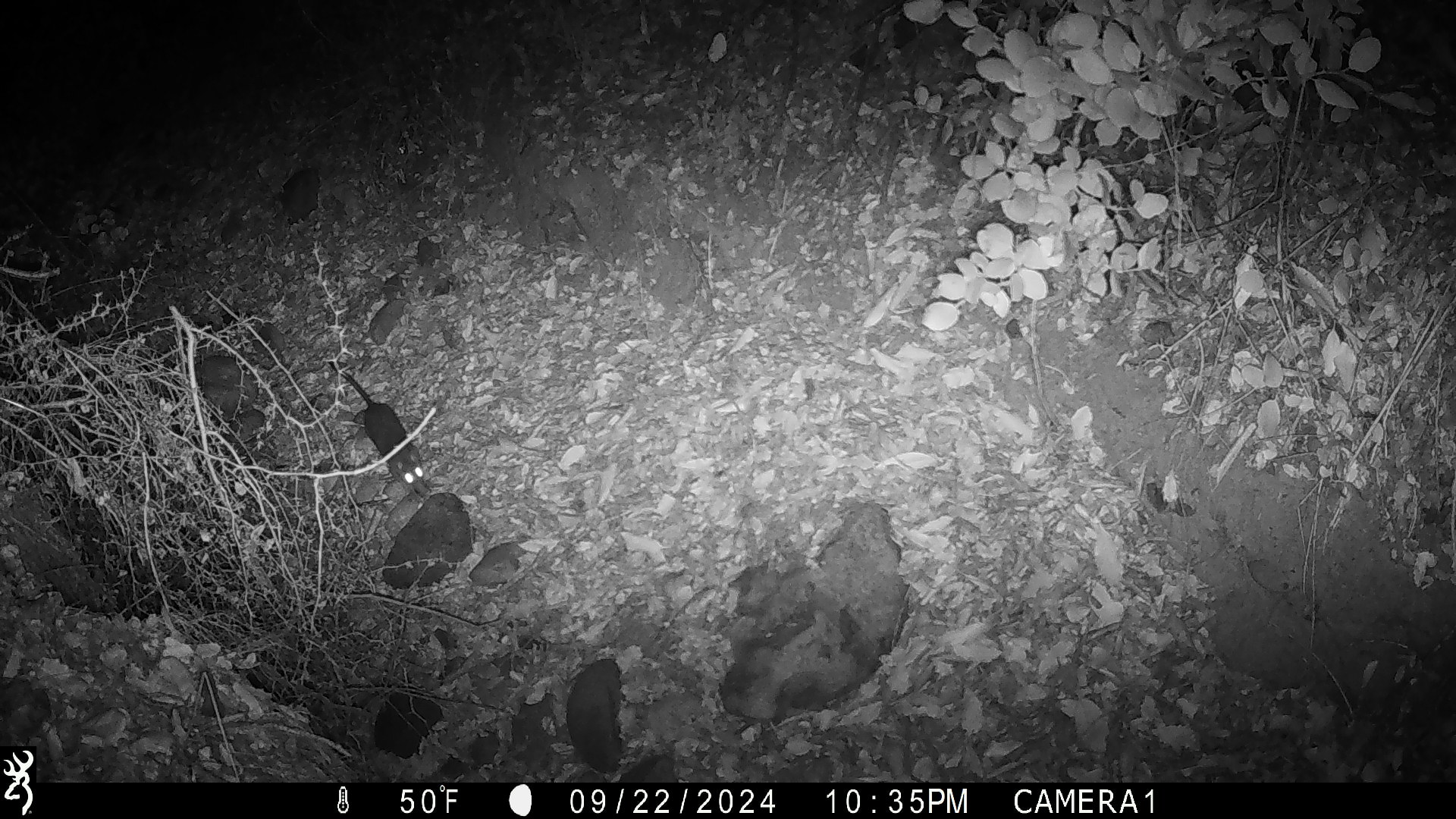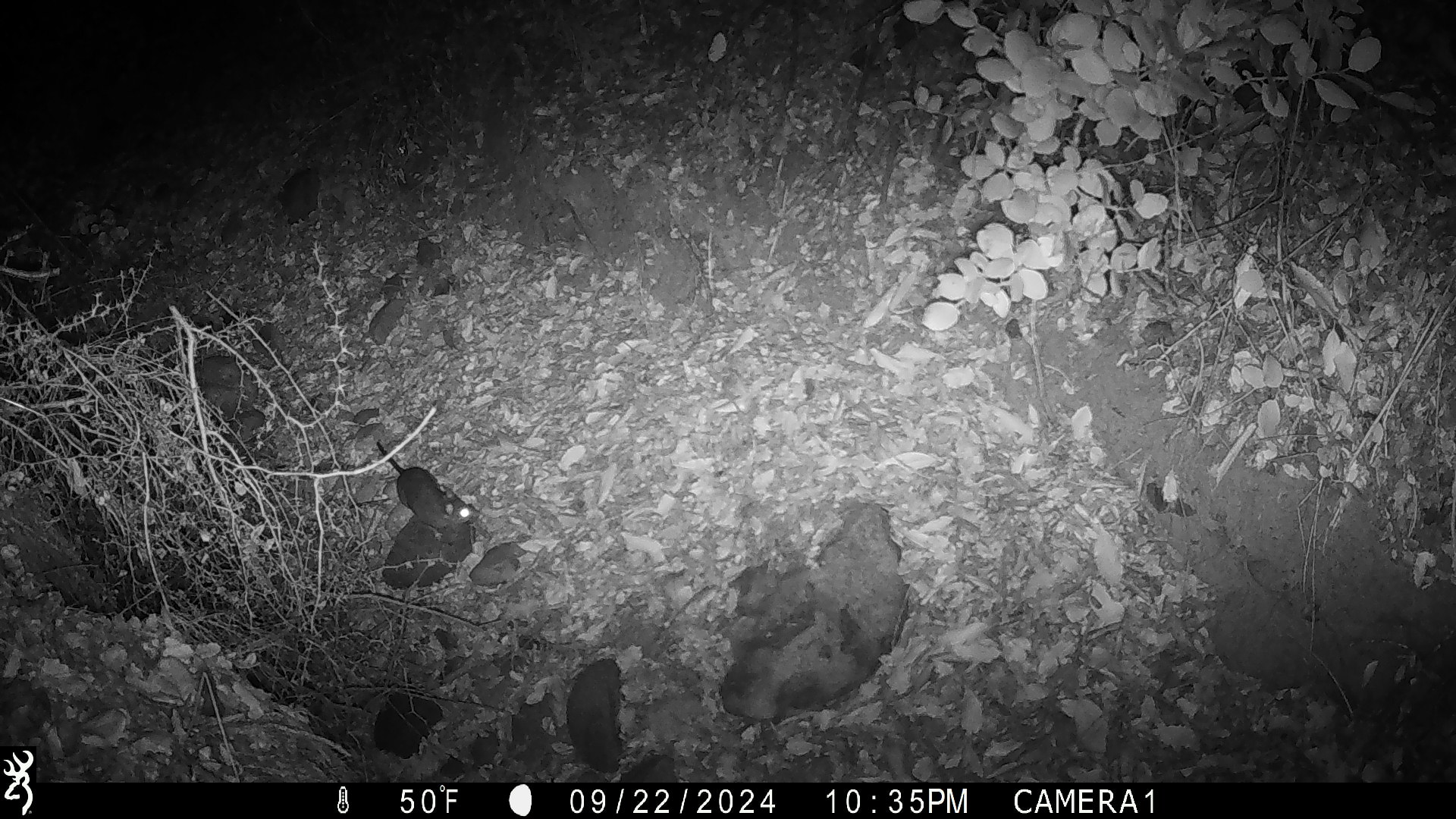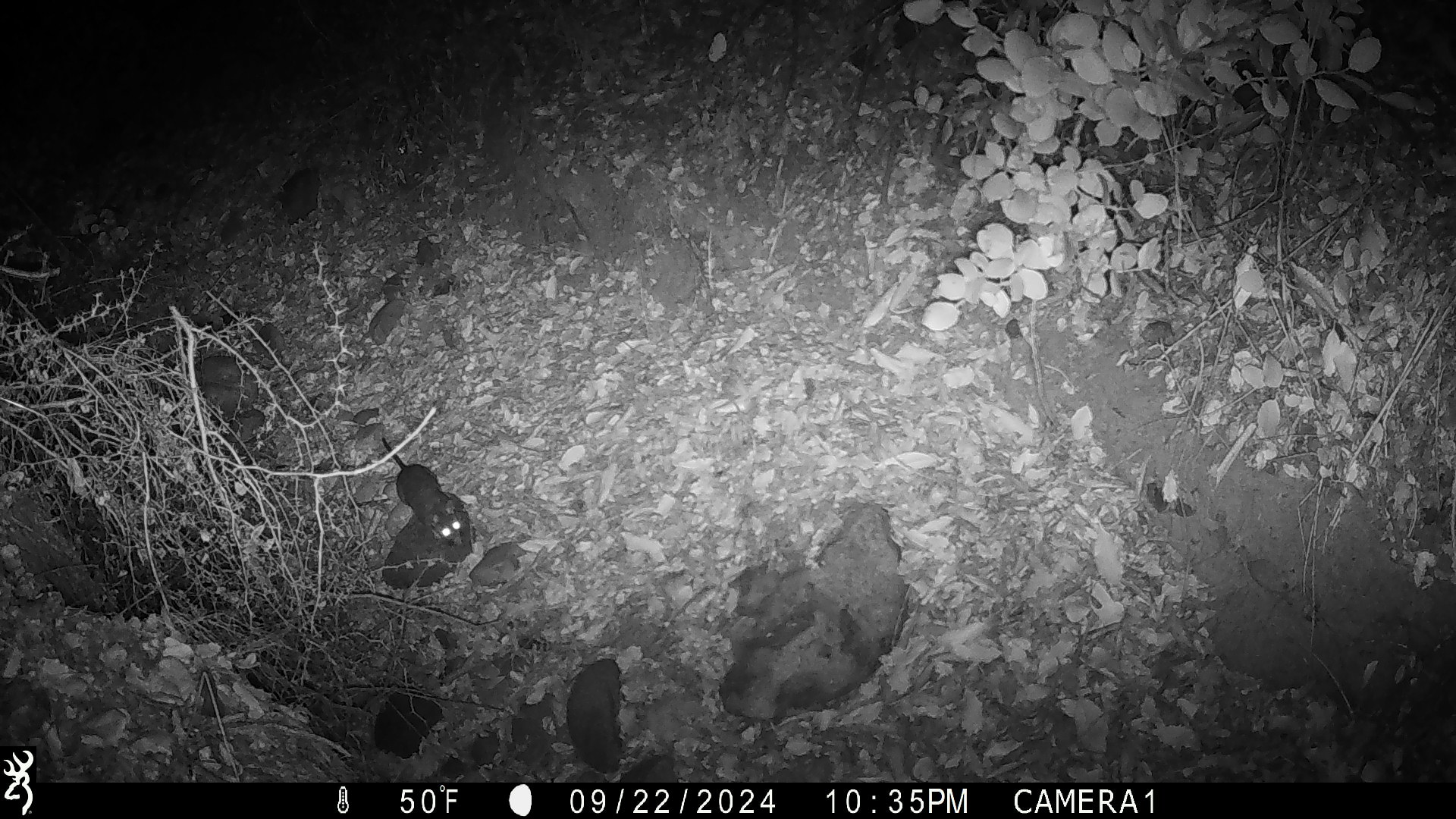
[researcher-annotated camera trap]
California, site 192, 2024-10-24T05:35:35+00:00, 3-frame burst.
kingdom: Animalia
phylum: Chordata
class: Mammalia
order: Rodentia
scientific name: Rodentia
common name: mouse or rat